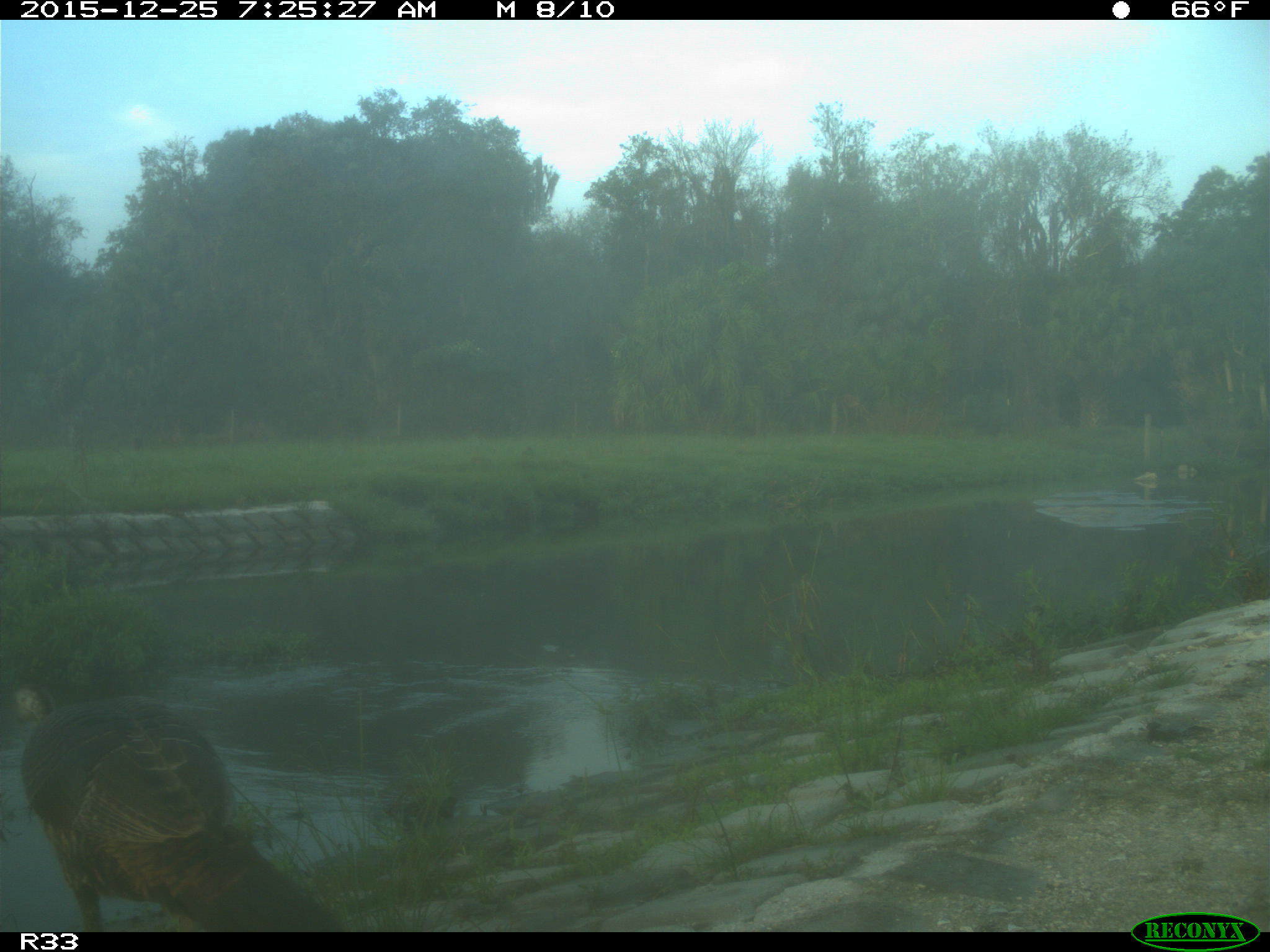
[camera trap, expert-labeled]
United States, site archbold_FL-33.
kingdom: Animalia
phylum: Chordata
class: Aves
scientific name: Aves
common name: birds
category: unidentified bird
Unidentified bird (birds) (Aves).